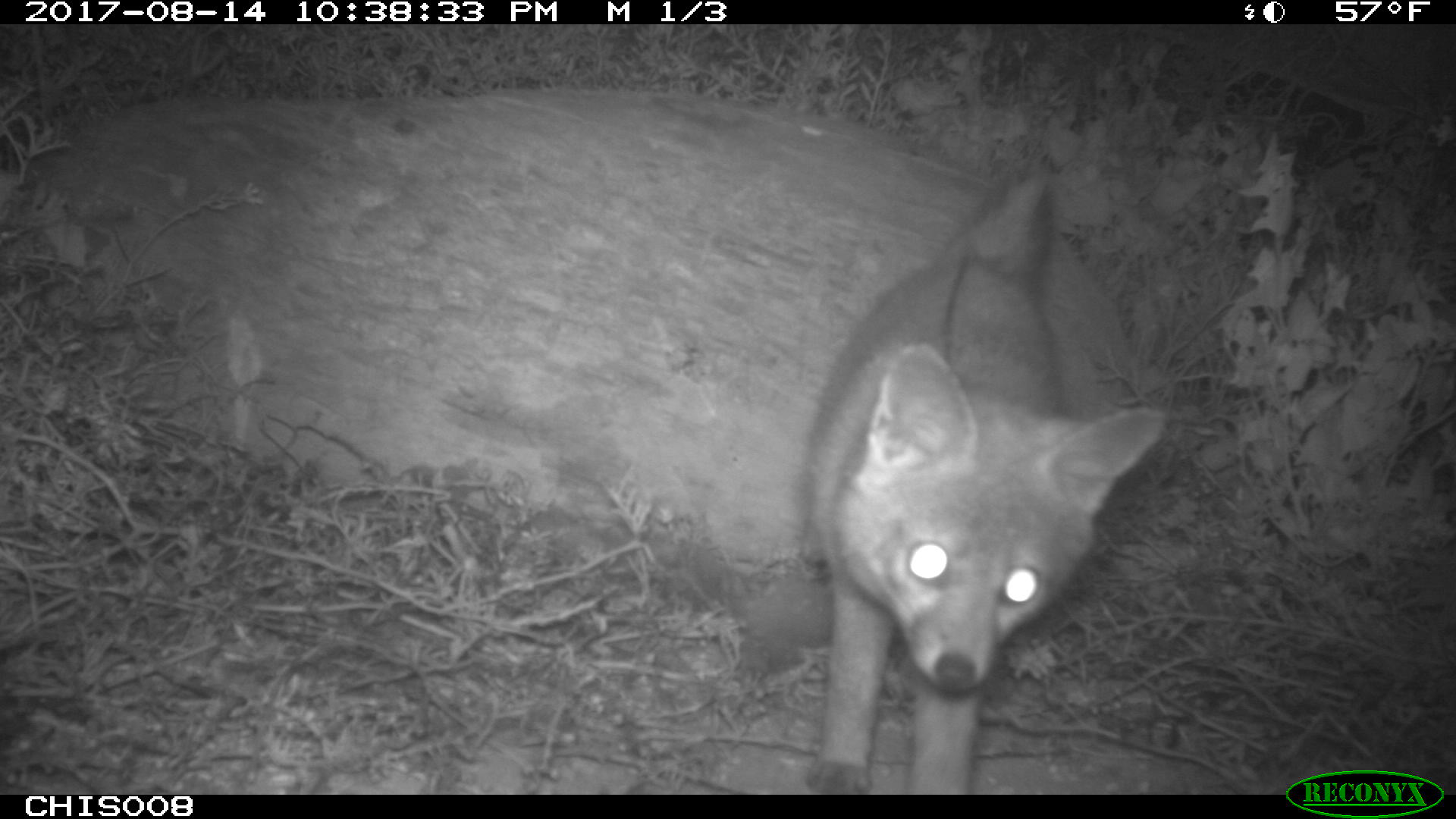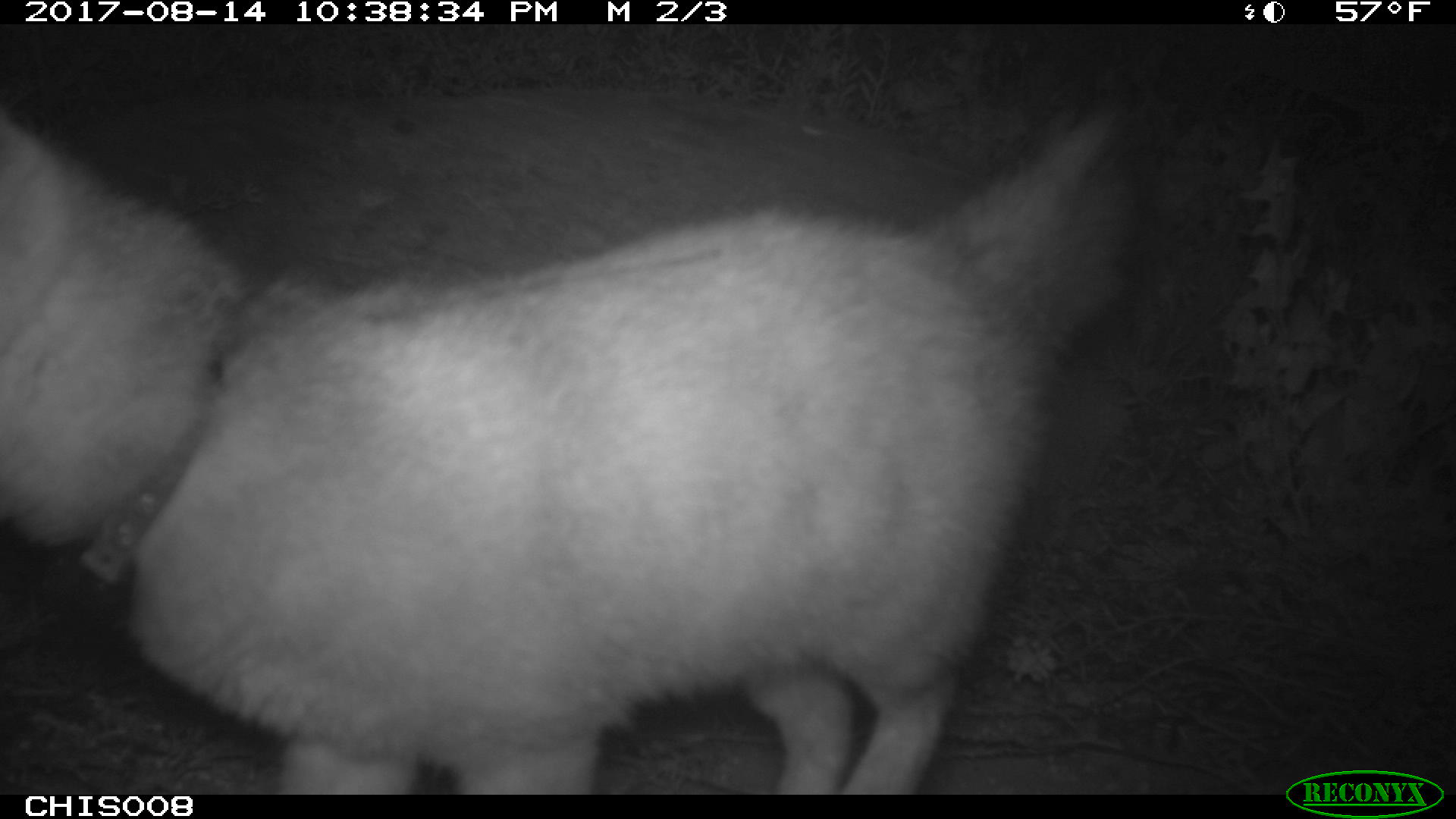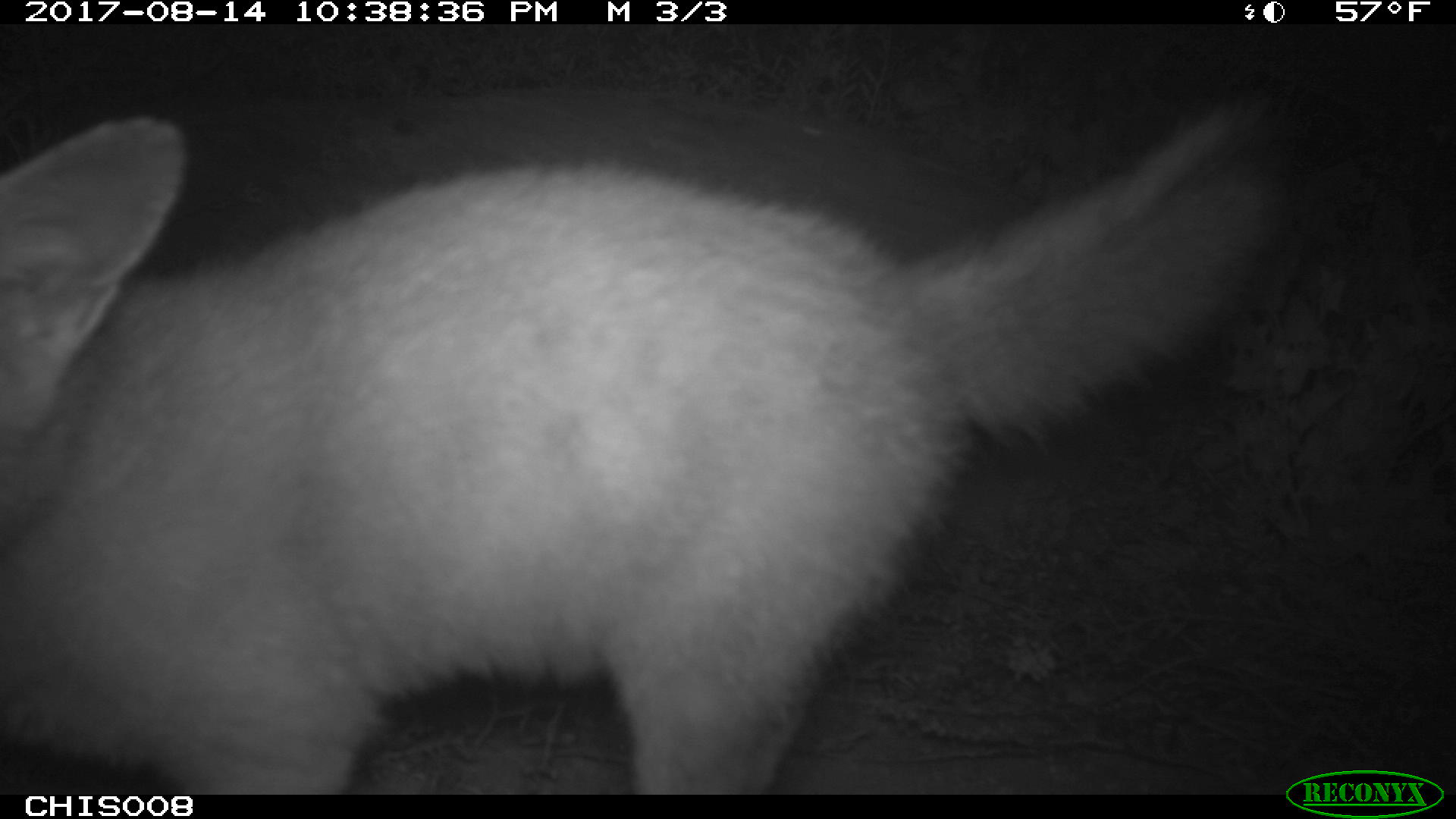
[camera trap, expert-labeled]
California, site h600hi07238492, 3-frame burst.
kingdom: Animalia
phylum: Chordata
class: Mammalia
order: Carnivora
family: Canidae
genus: Urocyon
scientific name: Urocyon littoralis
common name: island fox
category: fox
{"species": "fox (island fox) (Urocyon littoralis)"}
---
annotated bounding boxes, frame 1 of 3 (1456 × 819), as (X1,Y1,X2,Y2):
fox: (803,179,1165,794)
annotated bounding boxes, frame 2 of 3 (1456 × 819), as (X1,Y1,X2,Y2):
fox: (0,95,1141,794)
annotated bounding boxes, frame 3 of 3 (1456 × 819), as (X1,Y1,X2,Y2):
fox: (0,88,1290,795)